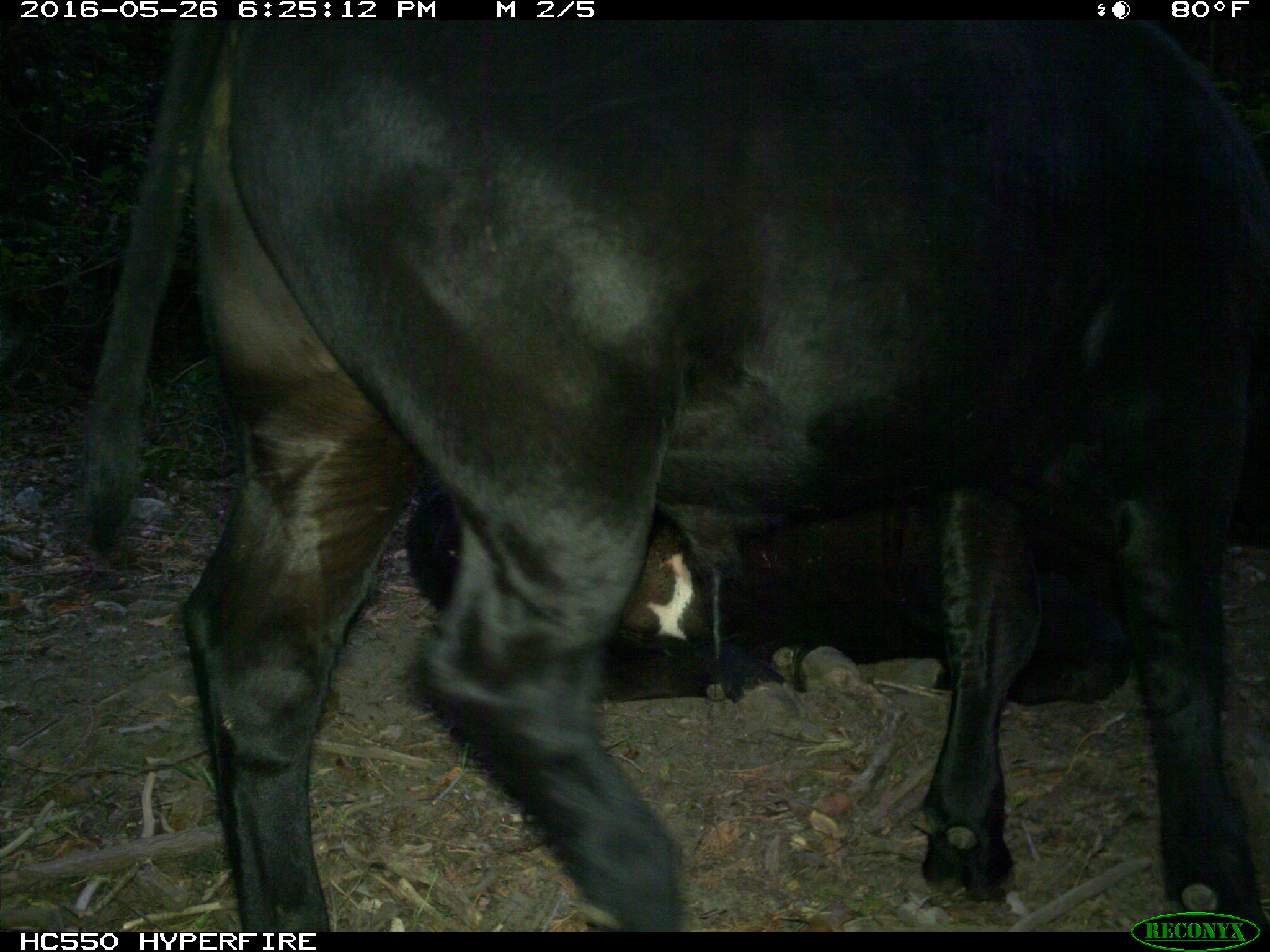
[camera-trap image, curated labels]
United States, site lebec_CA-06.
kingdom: Animalia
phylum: Chordata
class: Mammalia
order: Artiodactyla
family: Bovidae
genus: Bos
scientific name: Bos taurus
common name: domestic cow